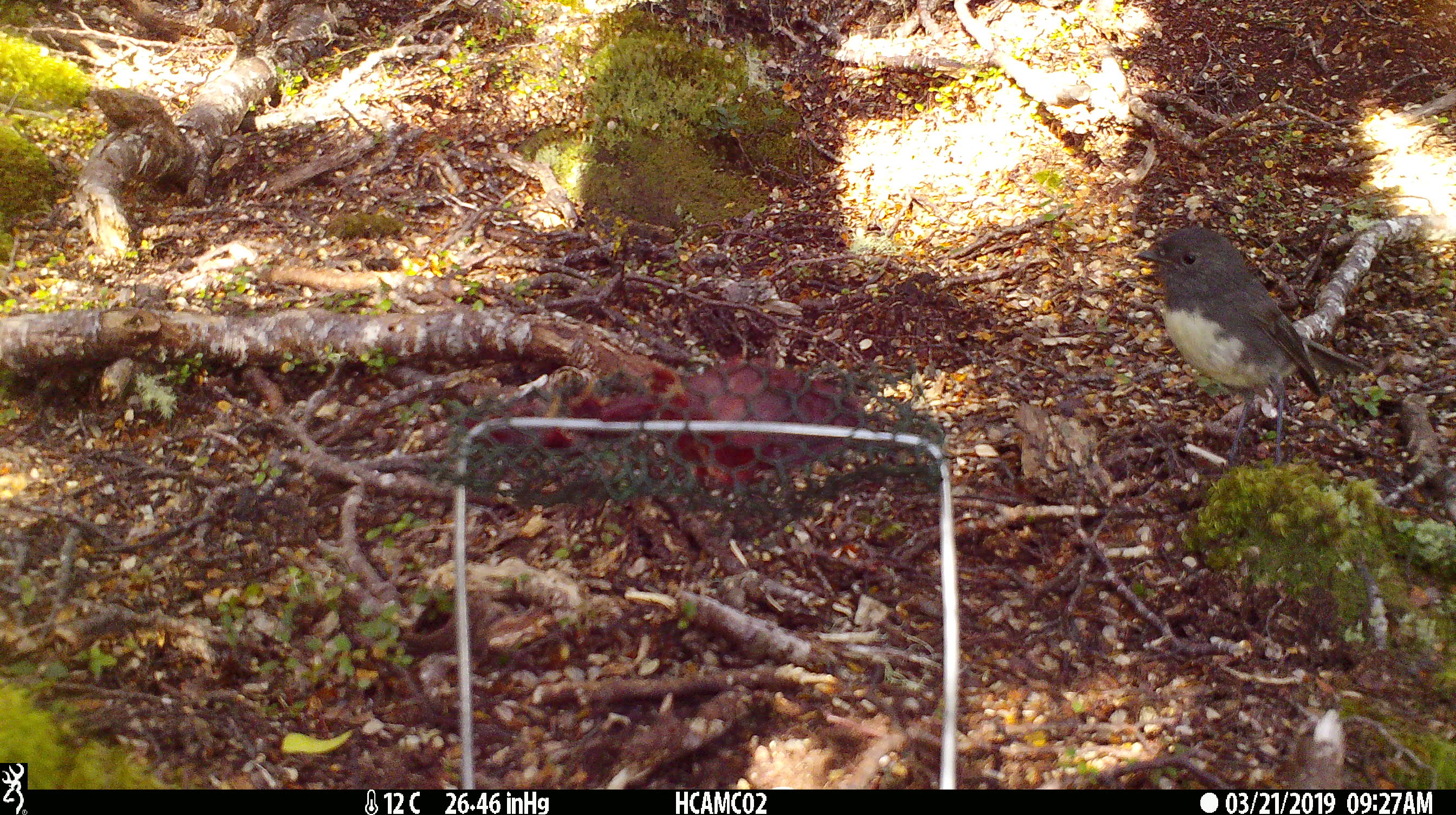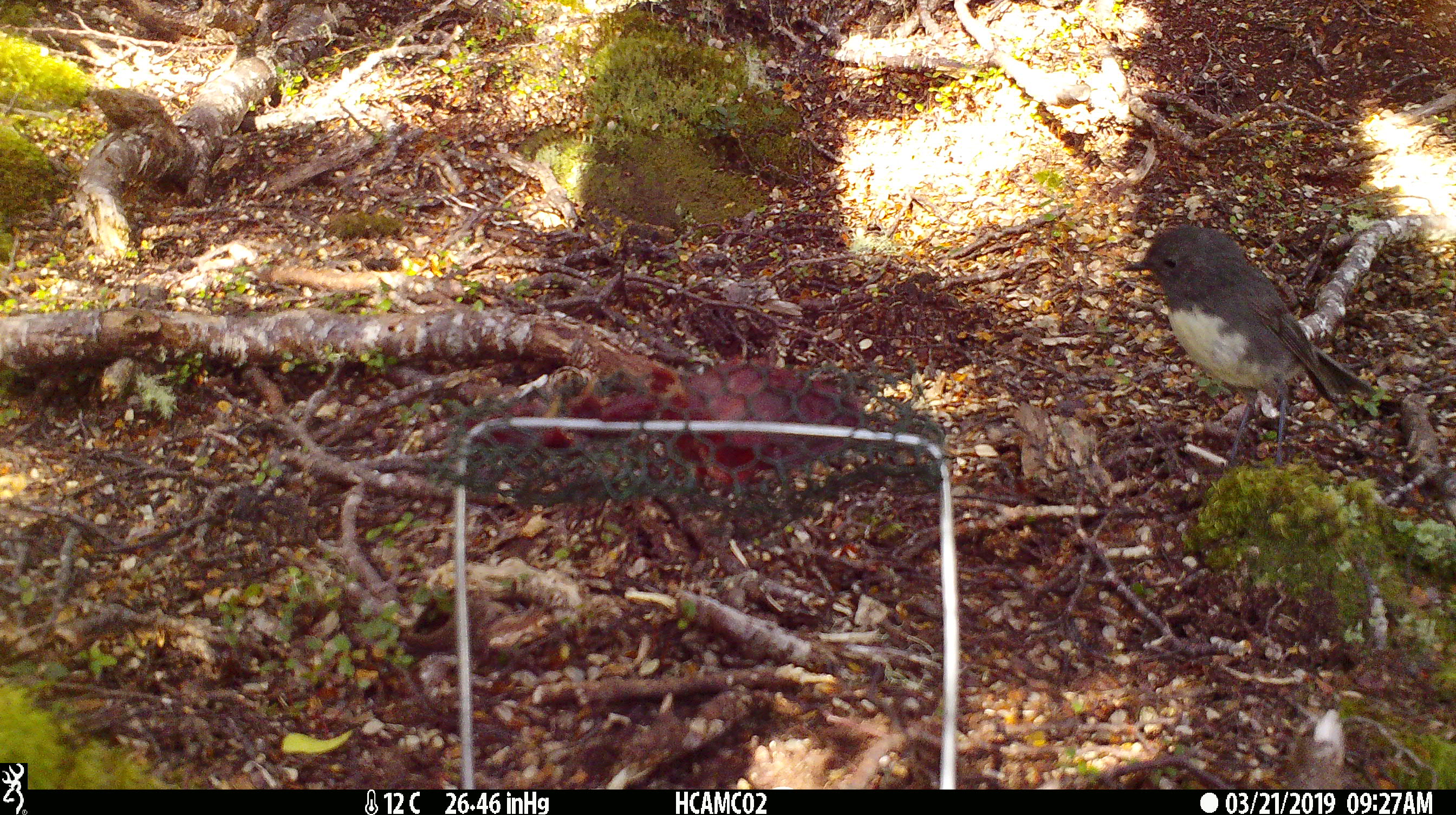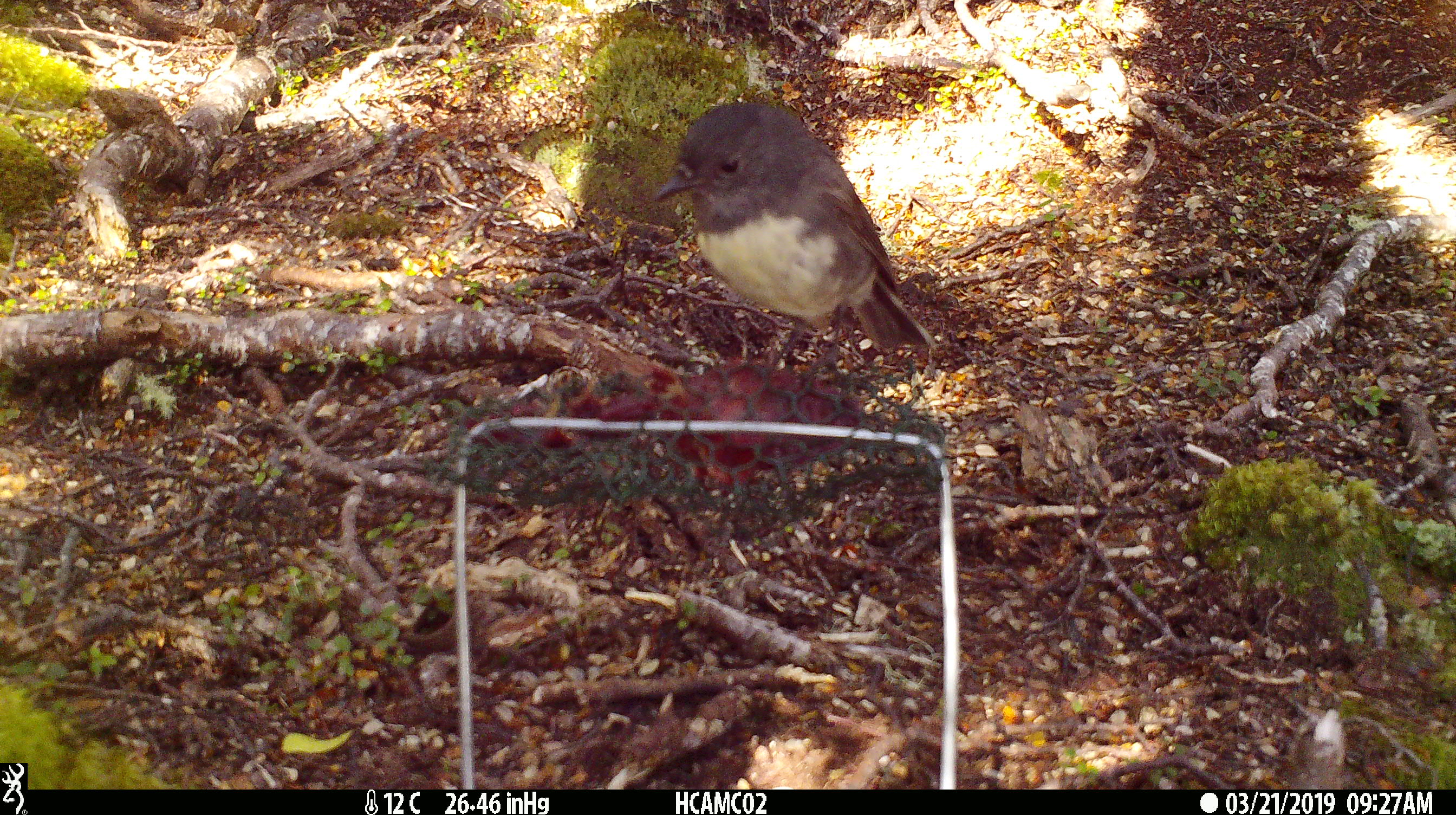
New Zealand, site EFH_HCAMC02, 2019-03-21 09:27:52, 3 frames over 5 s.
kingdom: Animalia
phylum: Chordata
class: Aves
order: Passeriformes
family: Petroicidae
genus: Petroica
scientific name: Petroica australis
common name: new zealand robin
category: robin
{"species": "robin (new zealand robin) (Petroica australis)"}